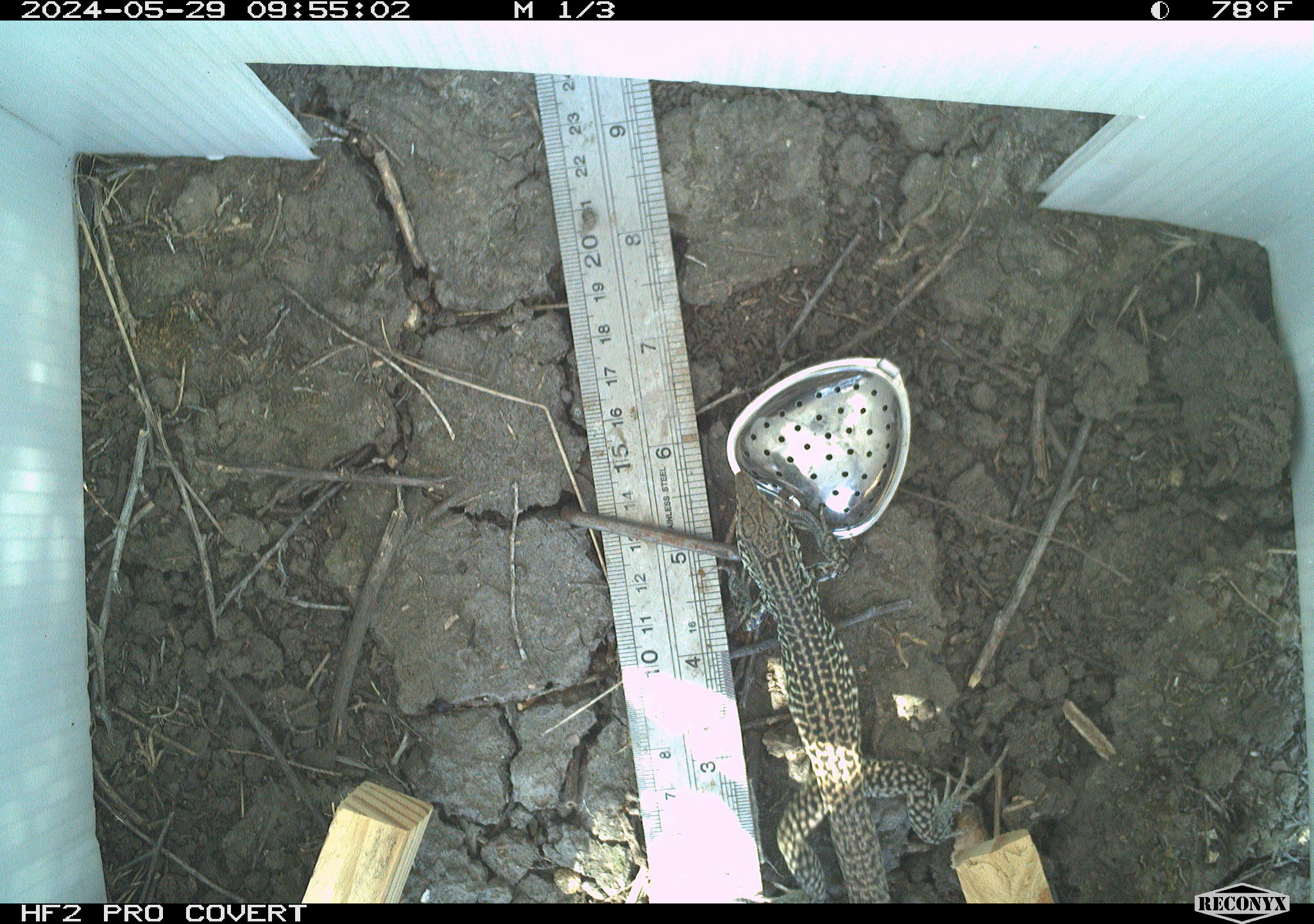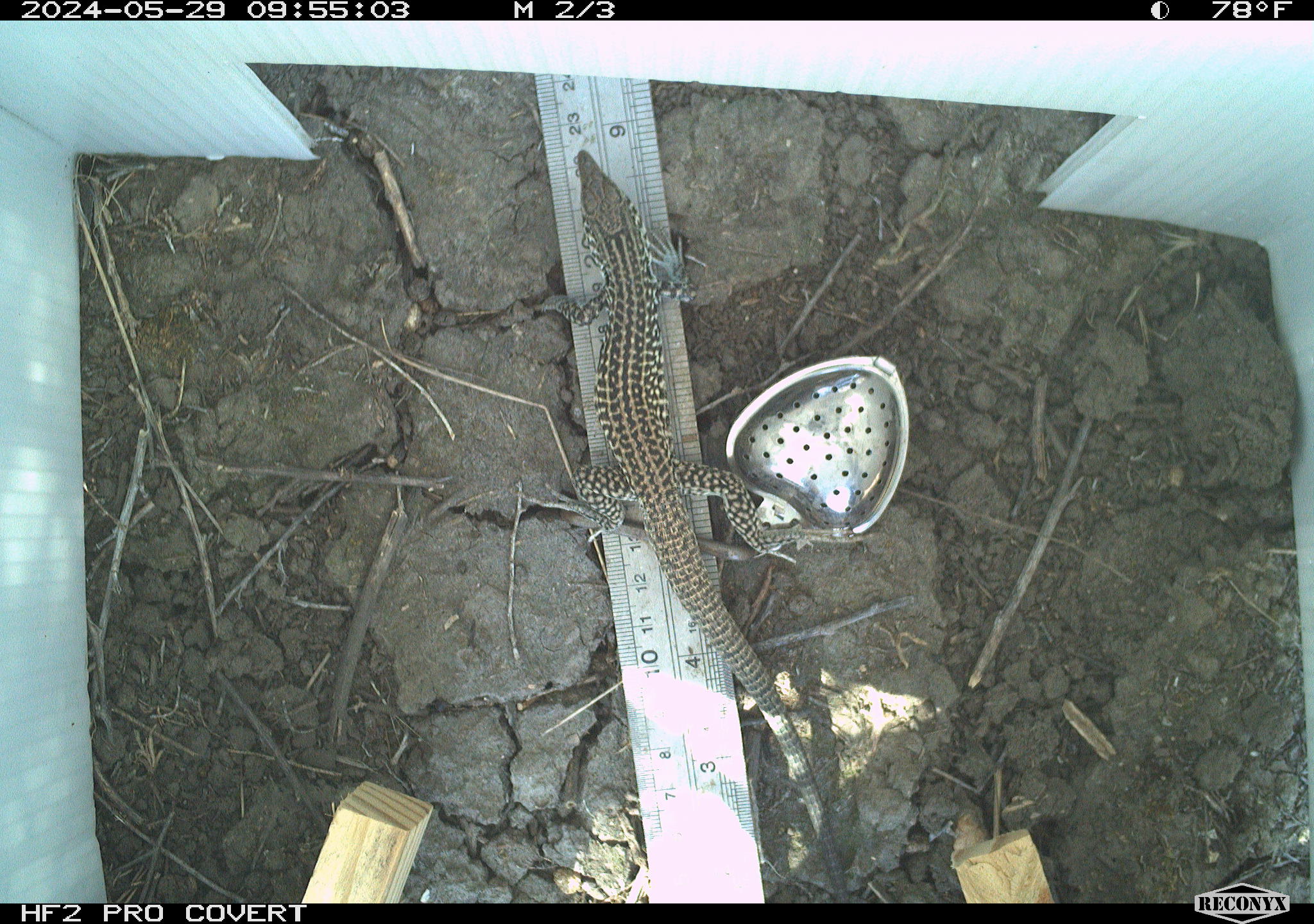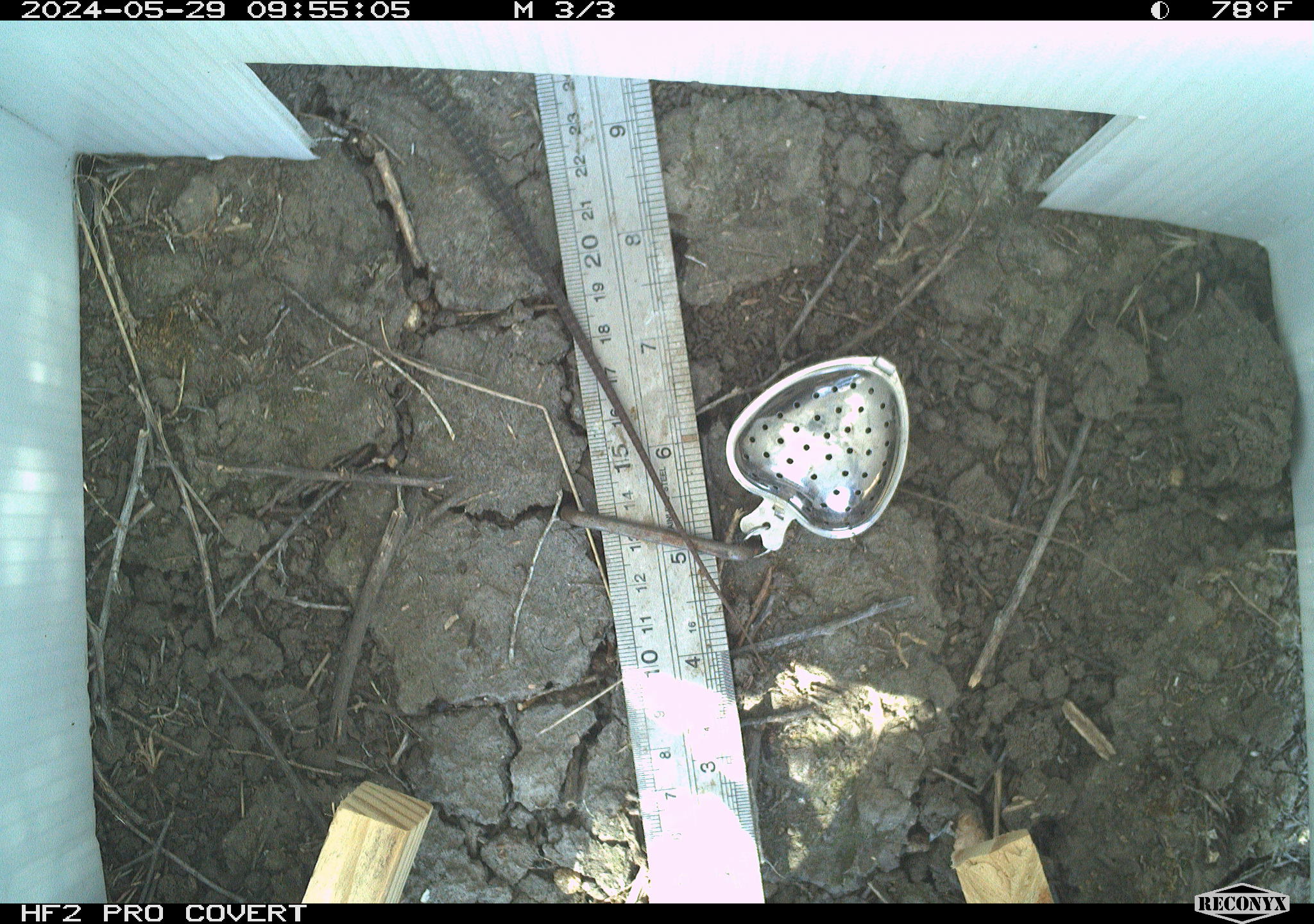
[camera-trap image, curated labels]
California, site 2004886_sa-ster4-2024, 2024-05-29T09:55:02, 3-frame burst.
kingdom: Animalia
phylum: Chordata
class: Reptilia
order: Squamata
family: Teiidae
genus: Aspidoscelis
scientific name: Aspidoscelis tigris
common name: western whiptail